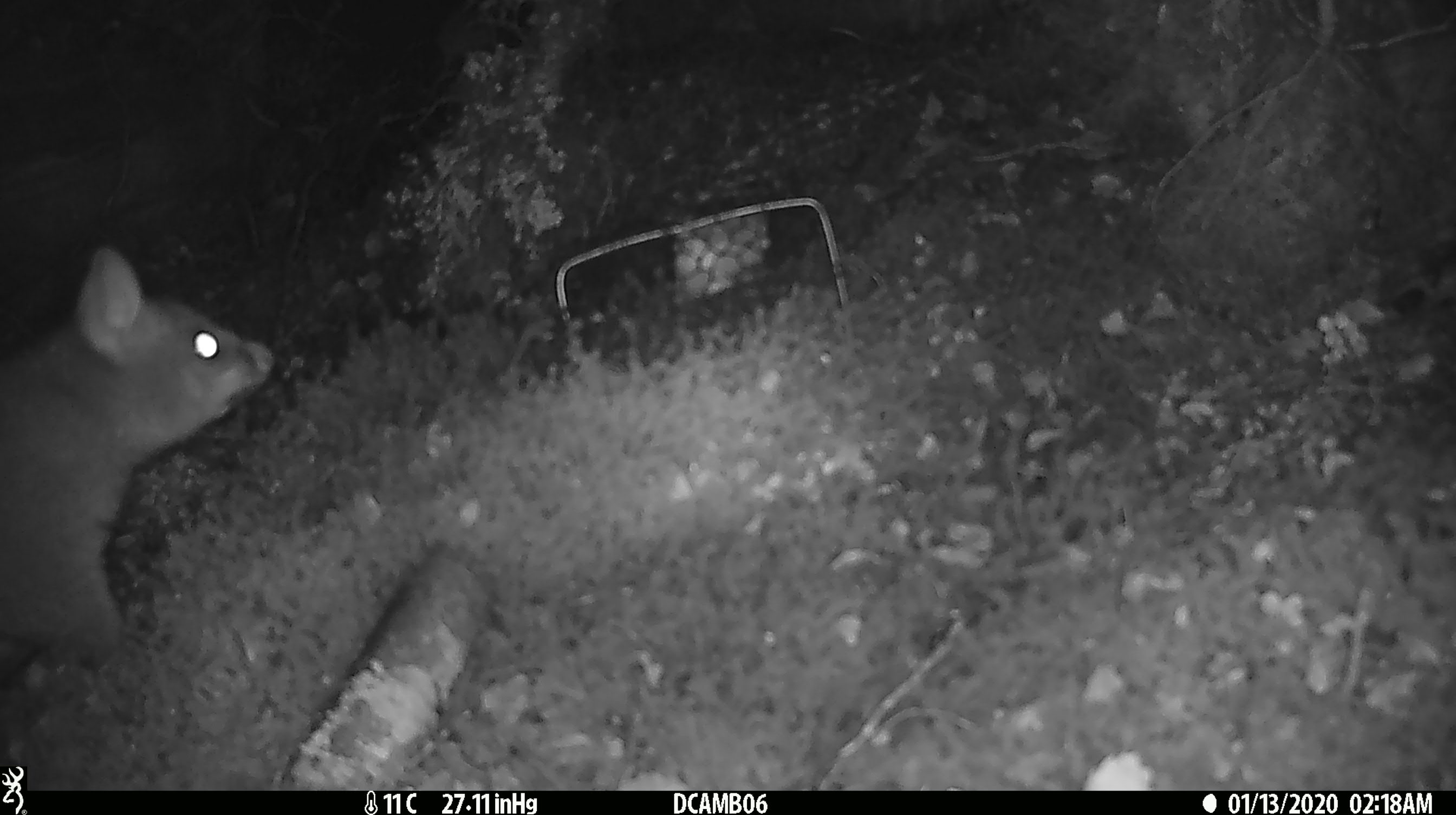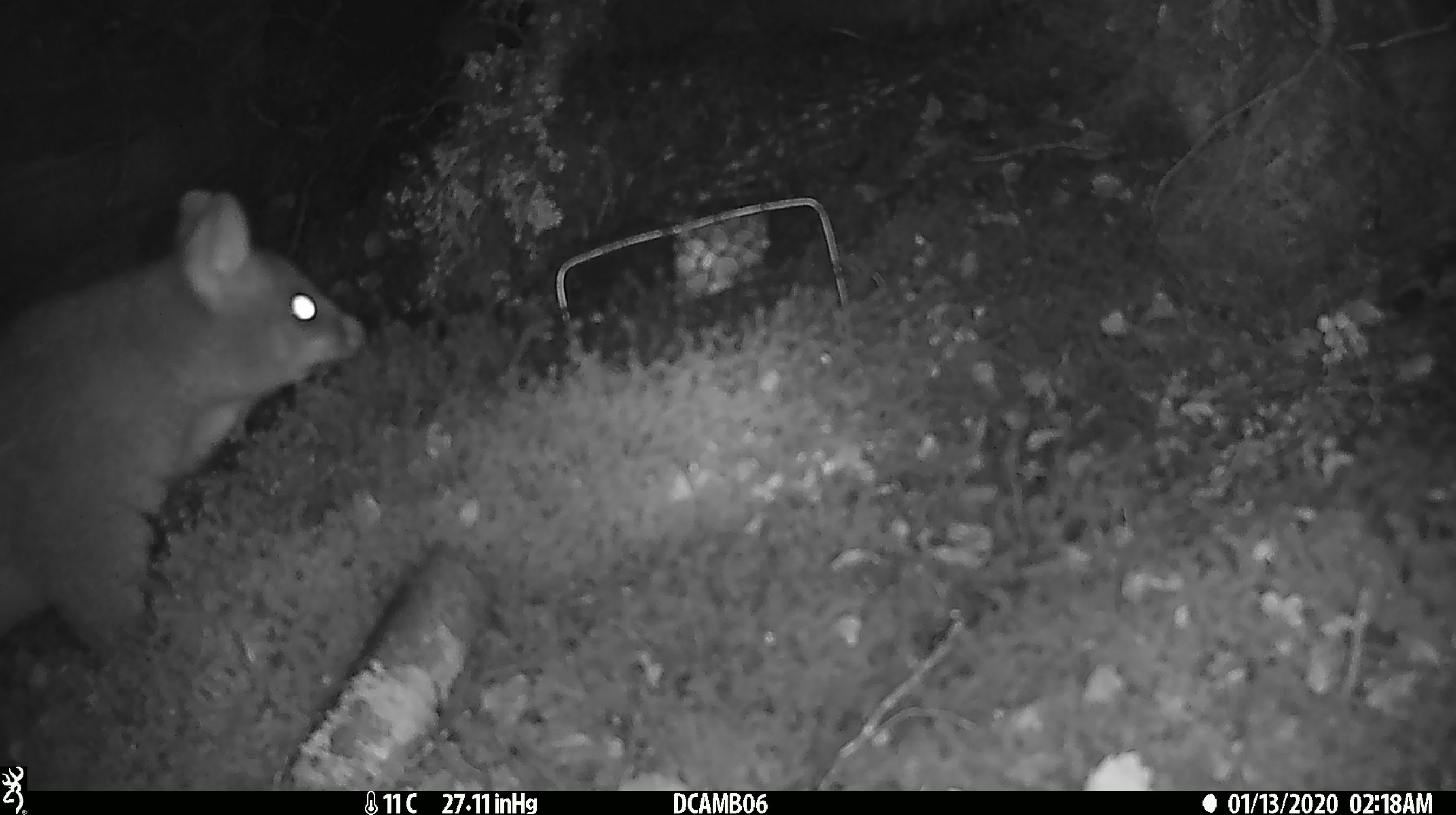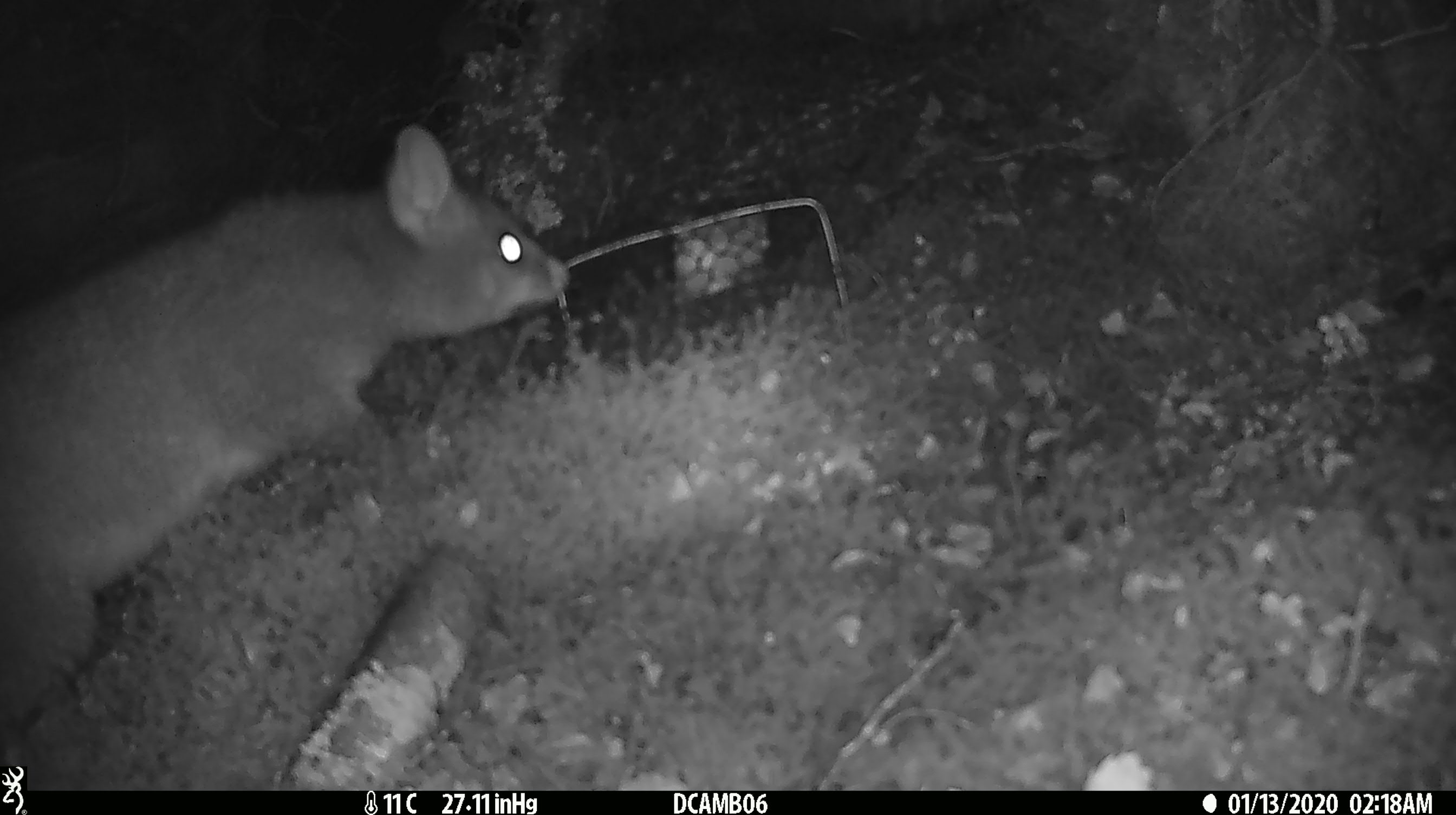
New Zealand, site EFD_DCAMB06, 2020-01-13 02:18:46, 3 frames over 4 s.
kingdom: Animalia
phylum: Chordata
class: Mammalia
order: Diprotodontia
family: Phalangeridae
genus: Trichosurus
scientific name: Trichosurus vulpecula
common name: common brushtail possum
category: possum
Possum (common brushtail possum) (Trichosurus vulpecula).